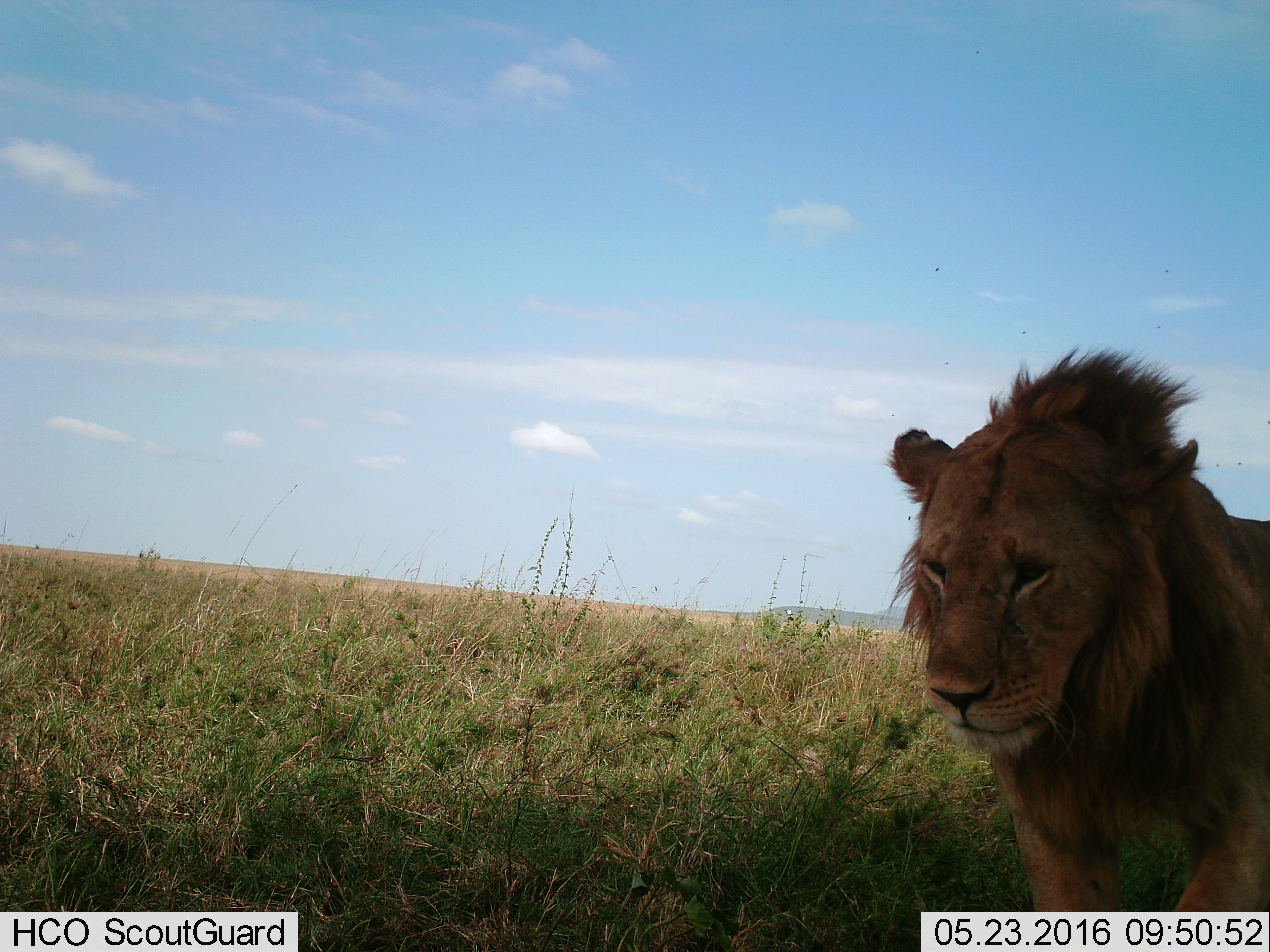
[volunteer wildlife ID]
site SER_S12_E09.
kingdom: Animalia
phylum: Chordata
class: Mammalia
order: Carnivora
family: Felidae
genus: Panthera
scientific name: Panthera leo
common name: lion male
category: lionmale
Lionmale (lion male) (Panthera leo), count 1. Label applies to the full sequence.